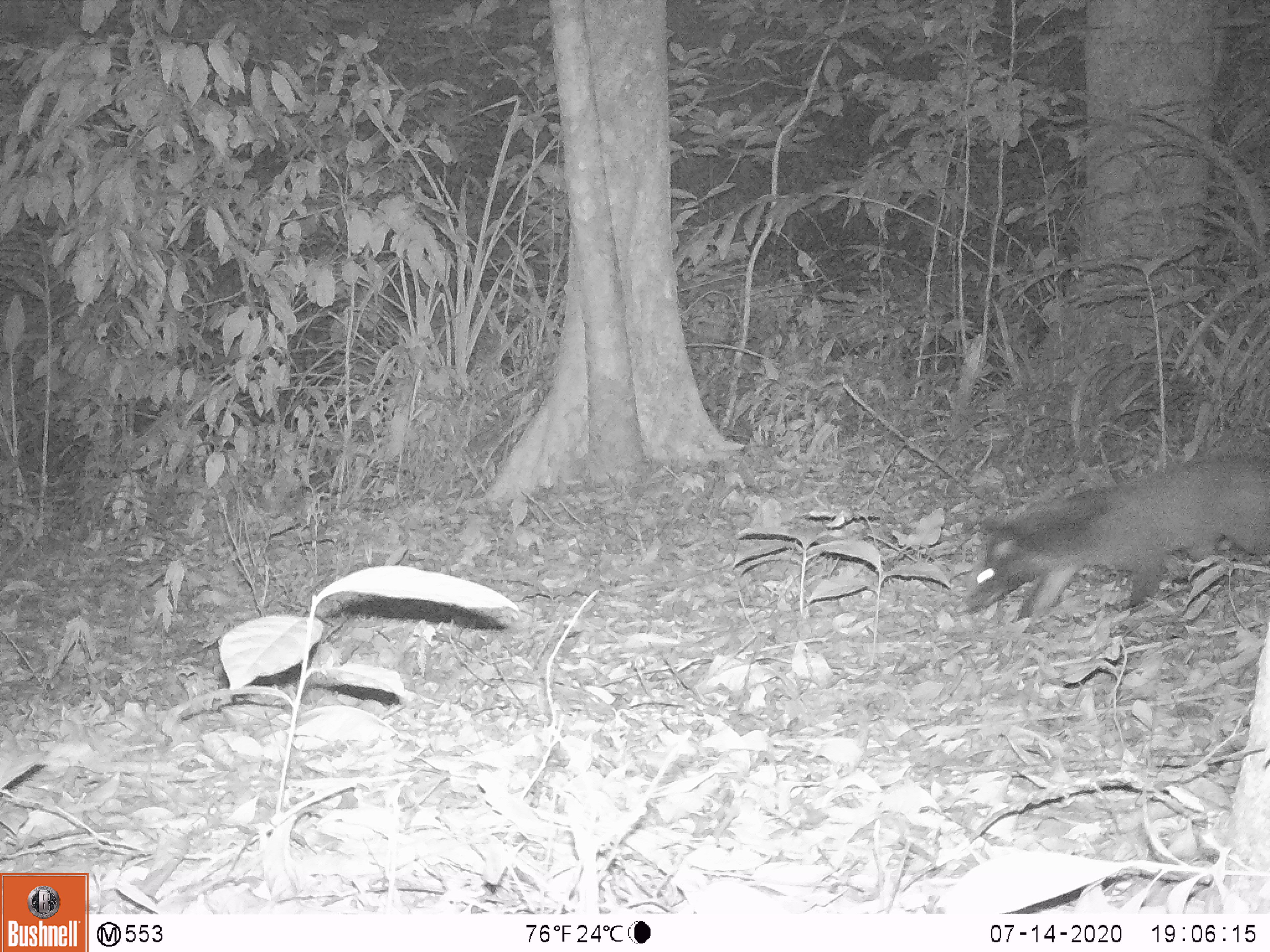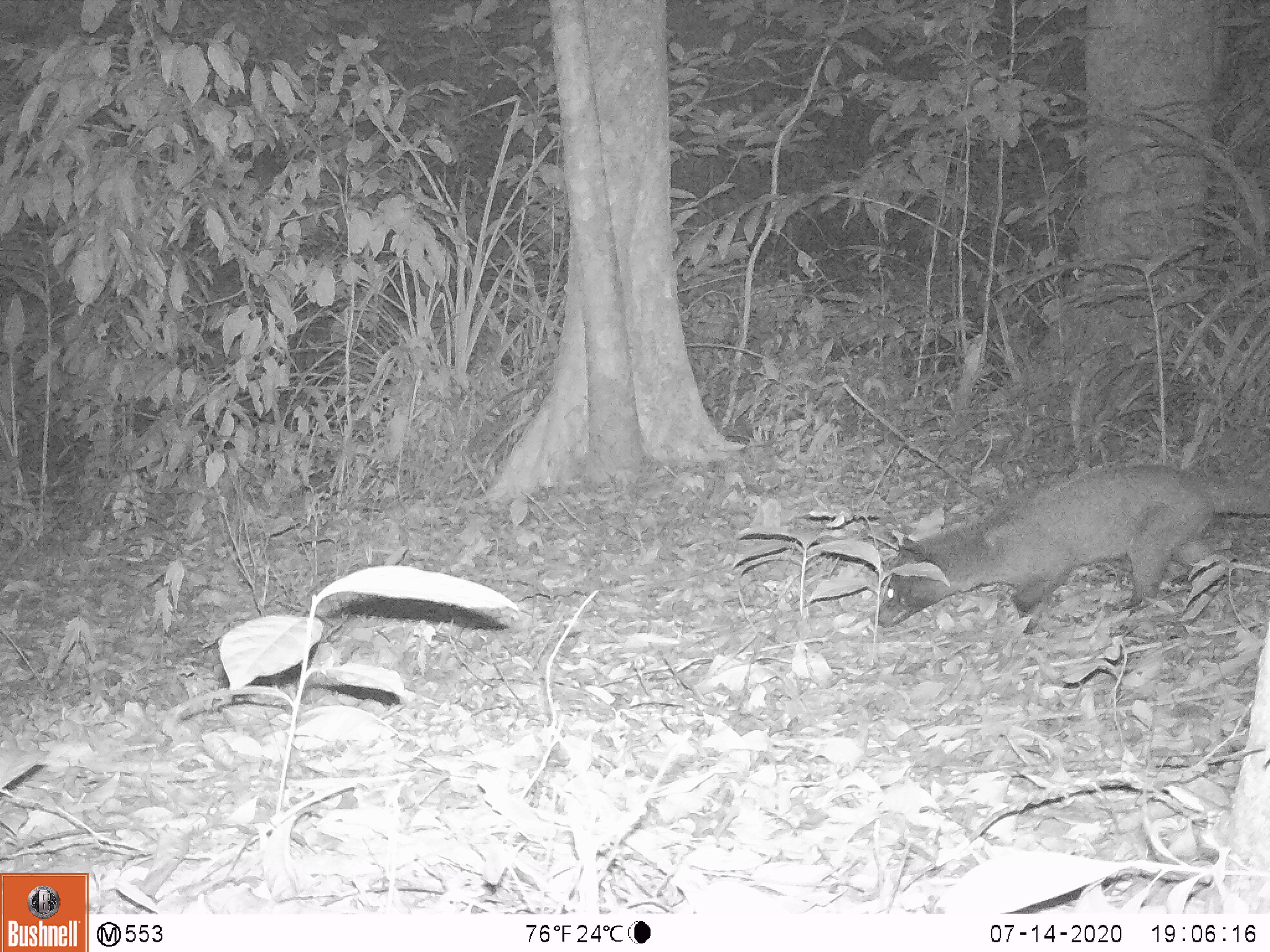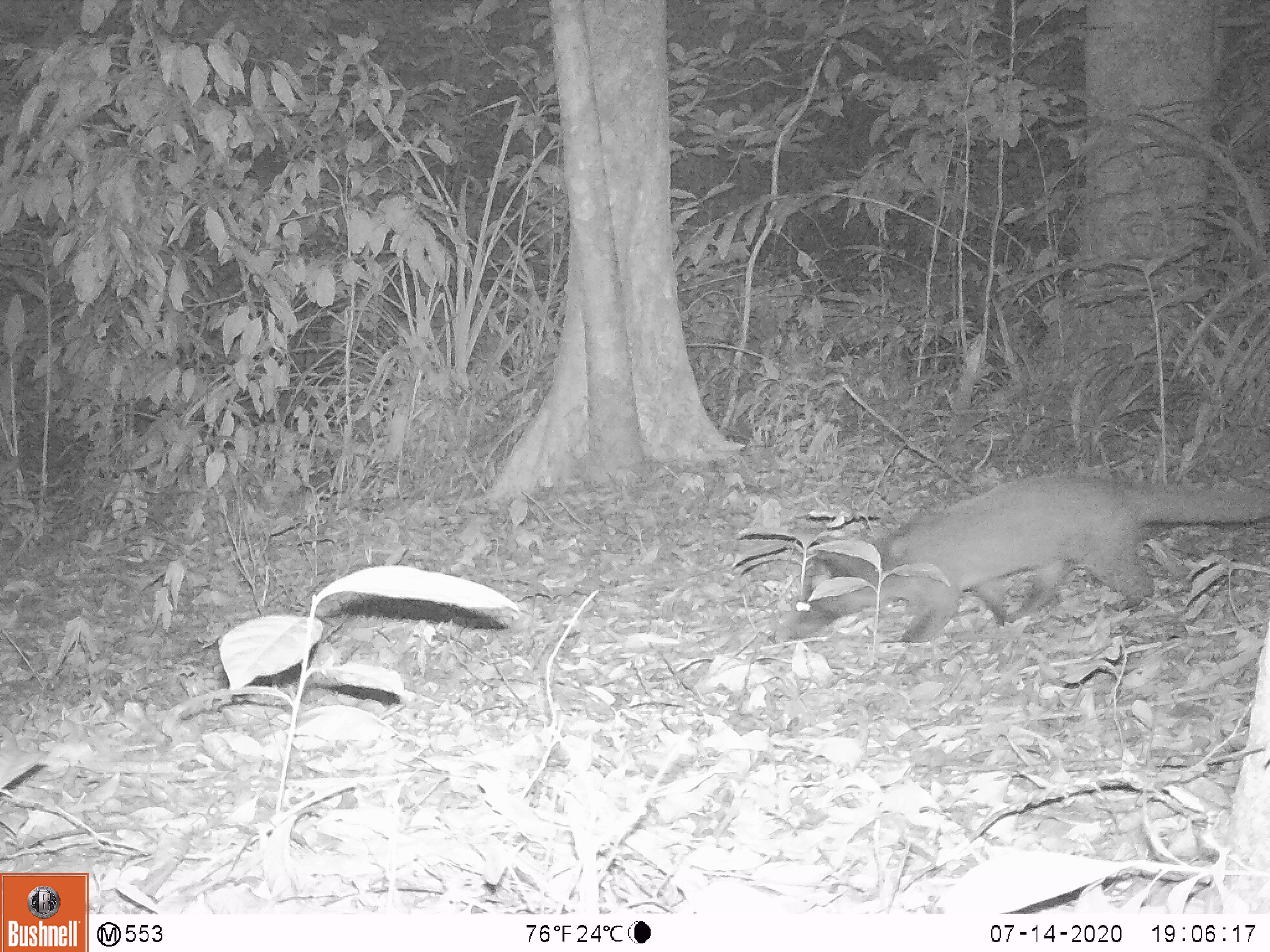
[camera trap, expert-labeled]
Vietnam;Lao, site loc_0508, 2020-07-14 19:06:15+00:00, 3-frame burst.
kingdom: Animalia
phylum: Chordata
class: Mammalia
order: Carnivora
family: Viverridae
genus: Paguma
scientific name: Paguma larvata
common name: masked palm civet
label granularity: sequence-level